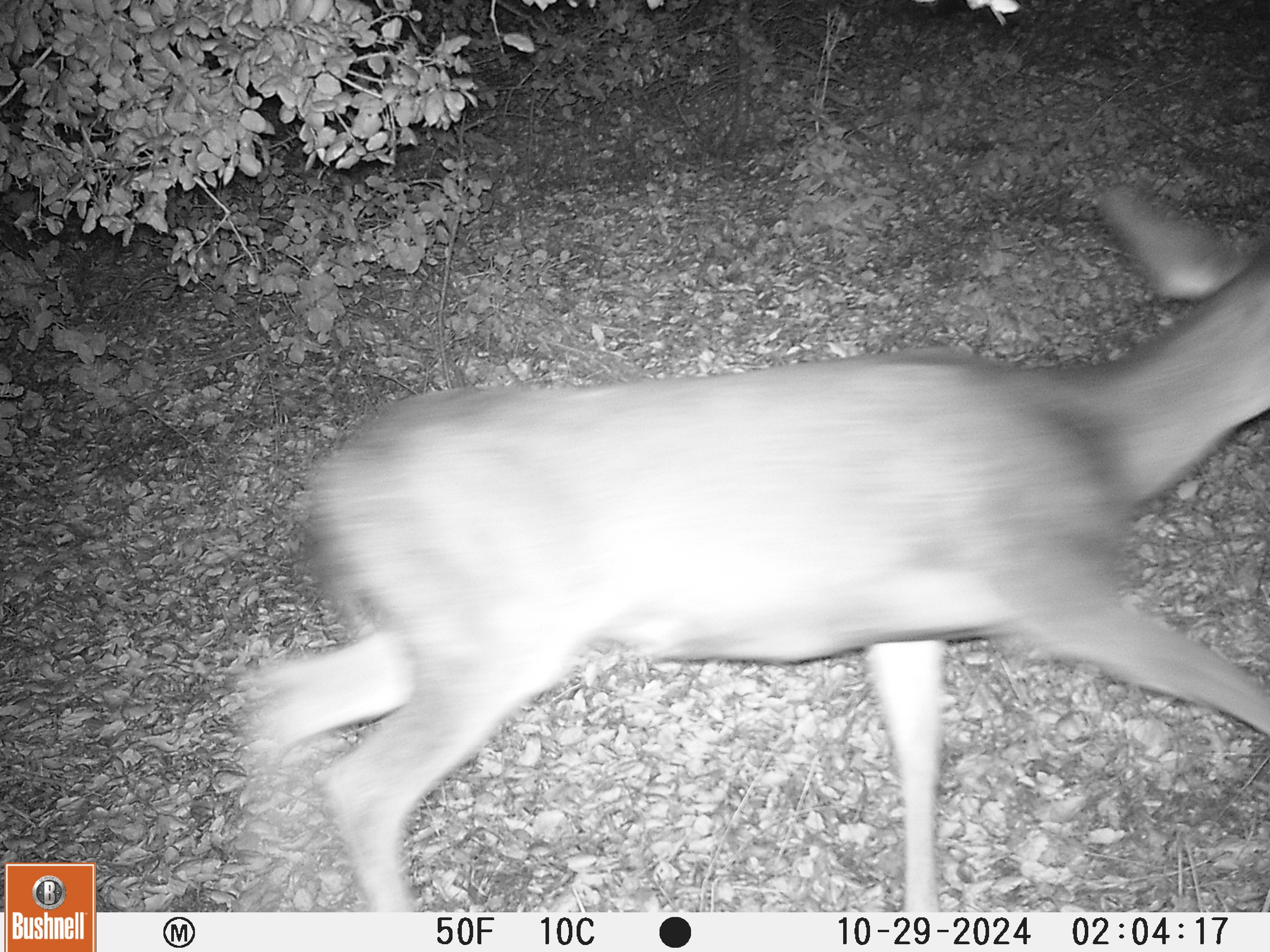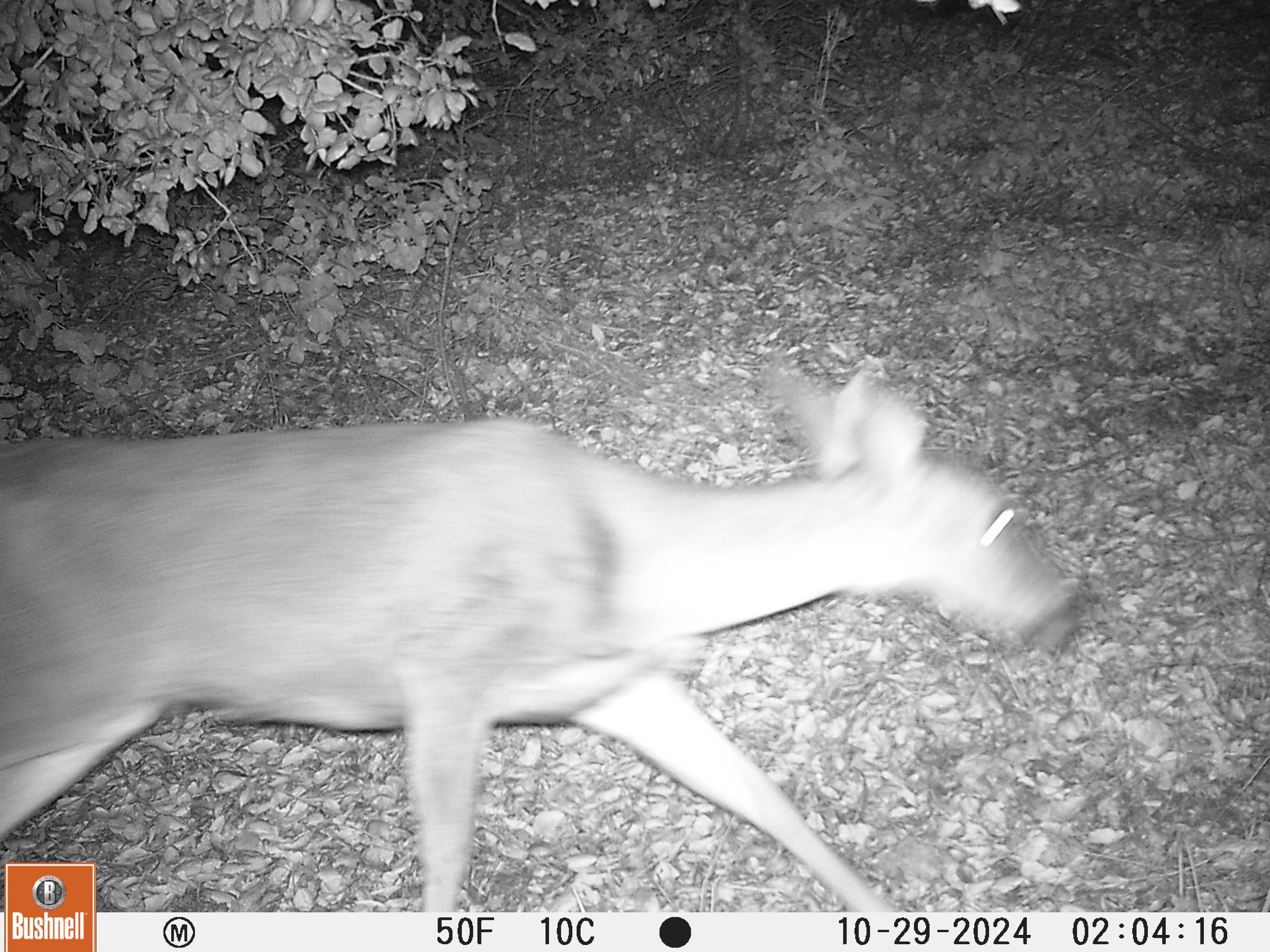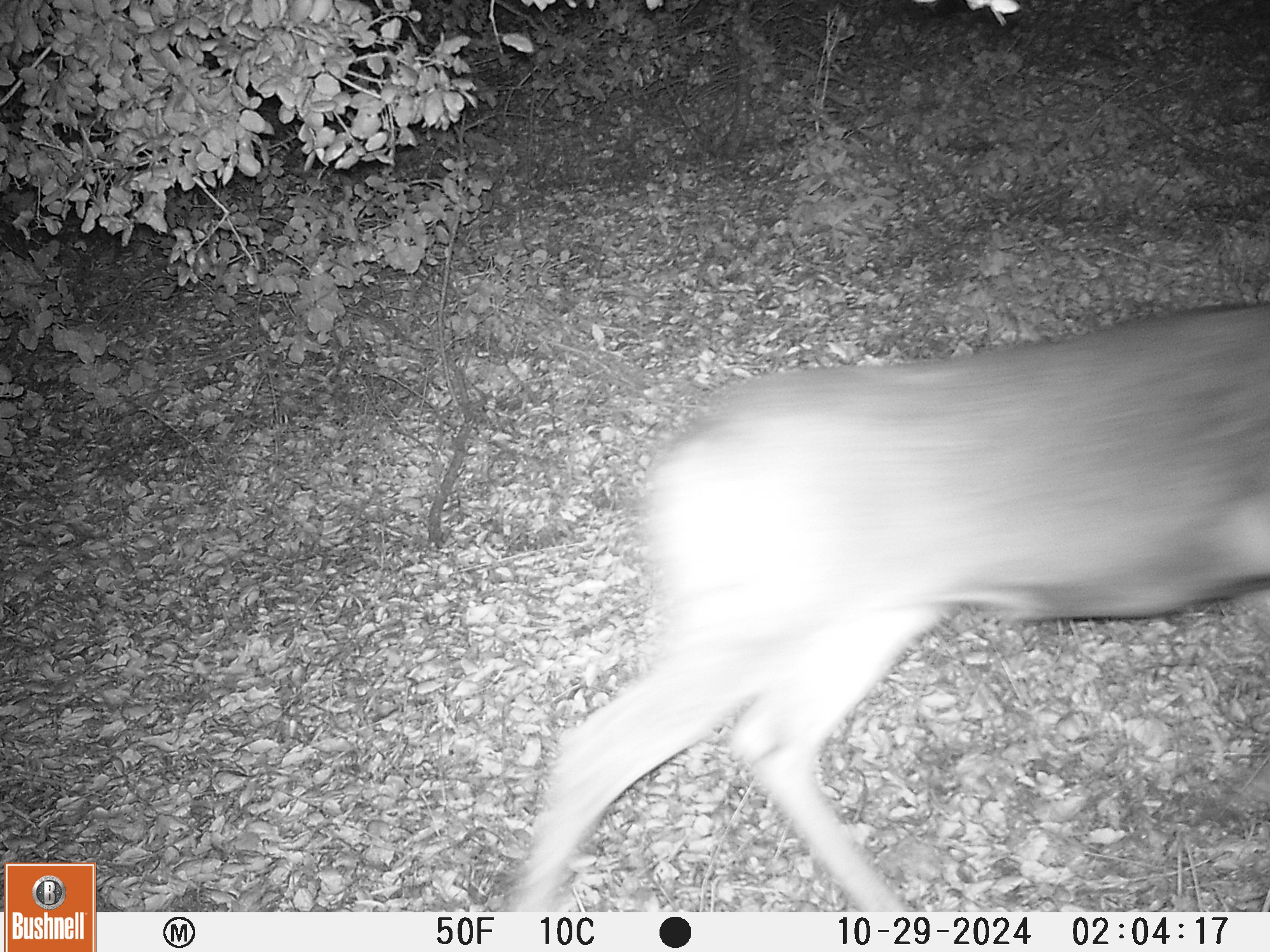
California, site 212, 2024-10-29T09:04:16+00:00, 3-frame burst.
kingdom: Animalia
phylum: Chordata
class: Mammalia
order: Artiodactyla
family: Cervidae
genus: Odocoileus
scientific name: Odocoileus hemionus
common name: mule deer